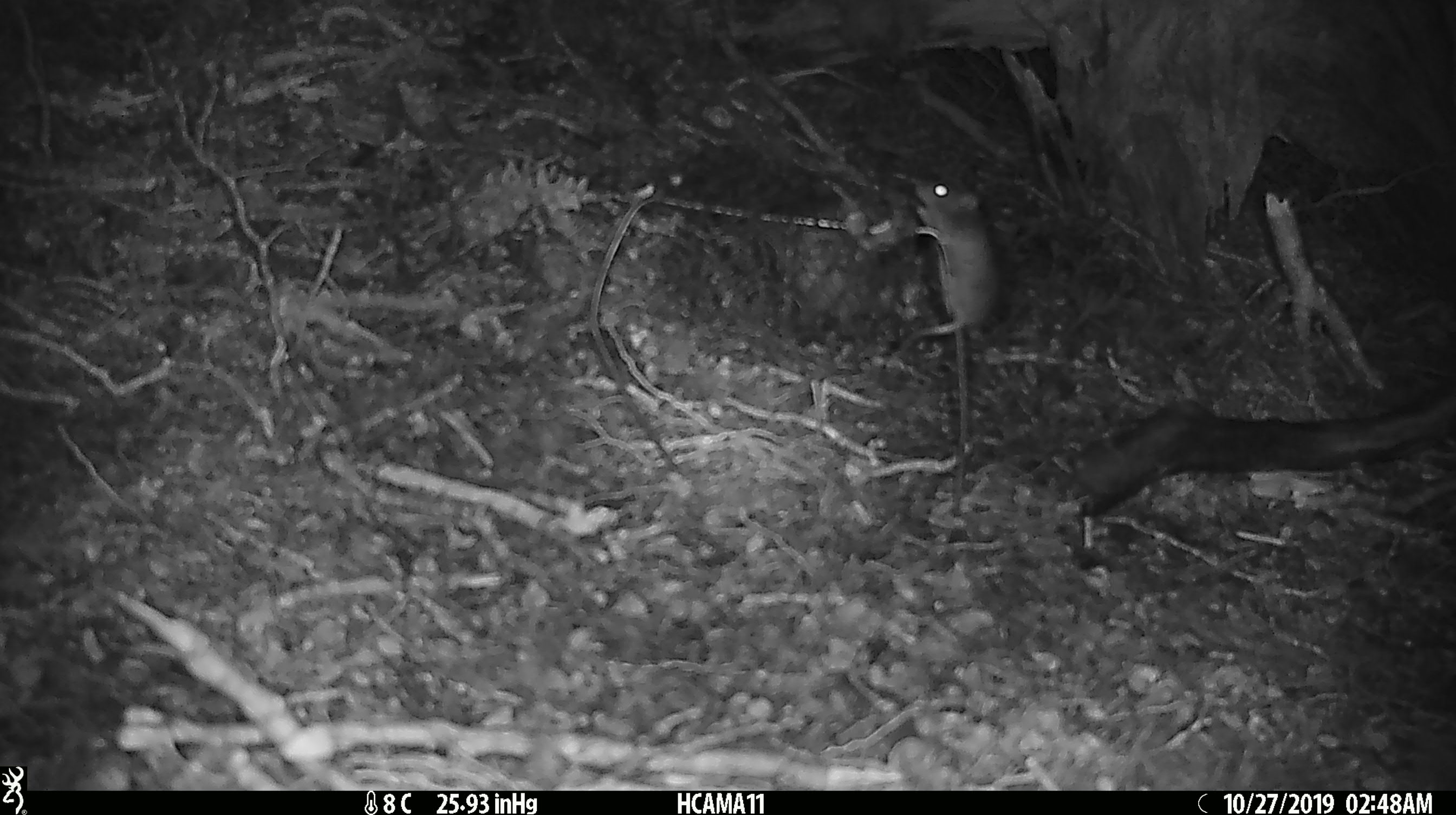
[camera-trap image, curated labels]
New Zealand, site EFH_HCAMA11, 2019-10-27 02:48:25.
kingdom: Animalia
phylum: Chordata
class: Mammalia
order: Rodentia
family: Muridae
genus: Mus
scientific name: Mus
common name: mouse